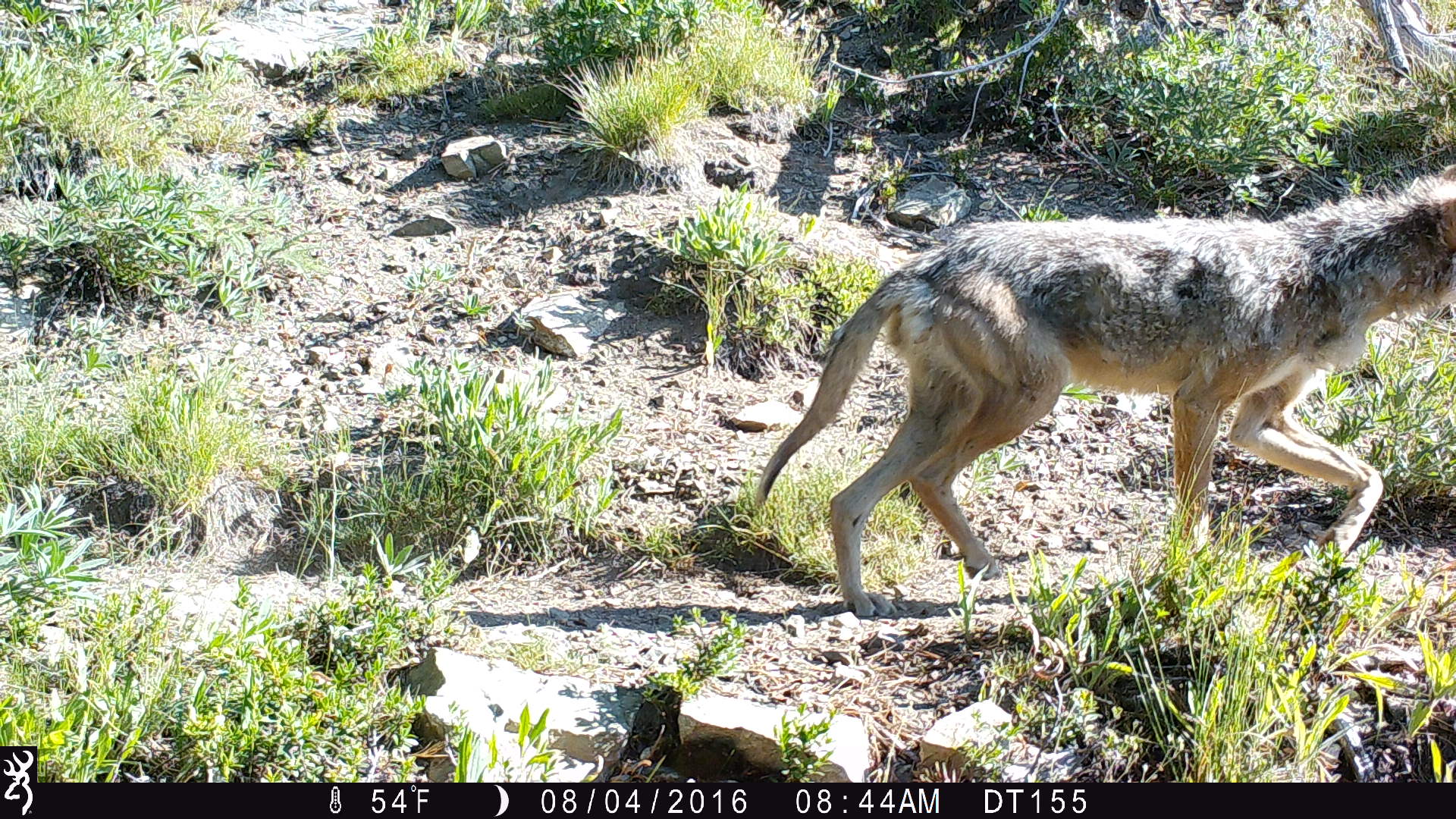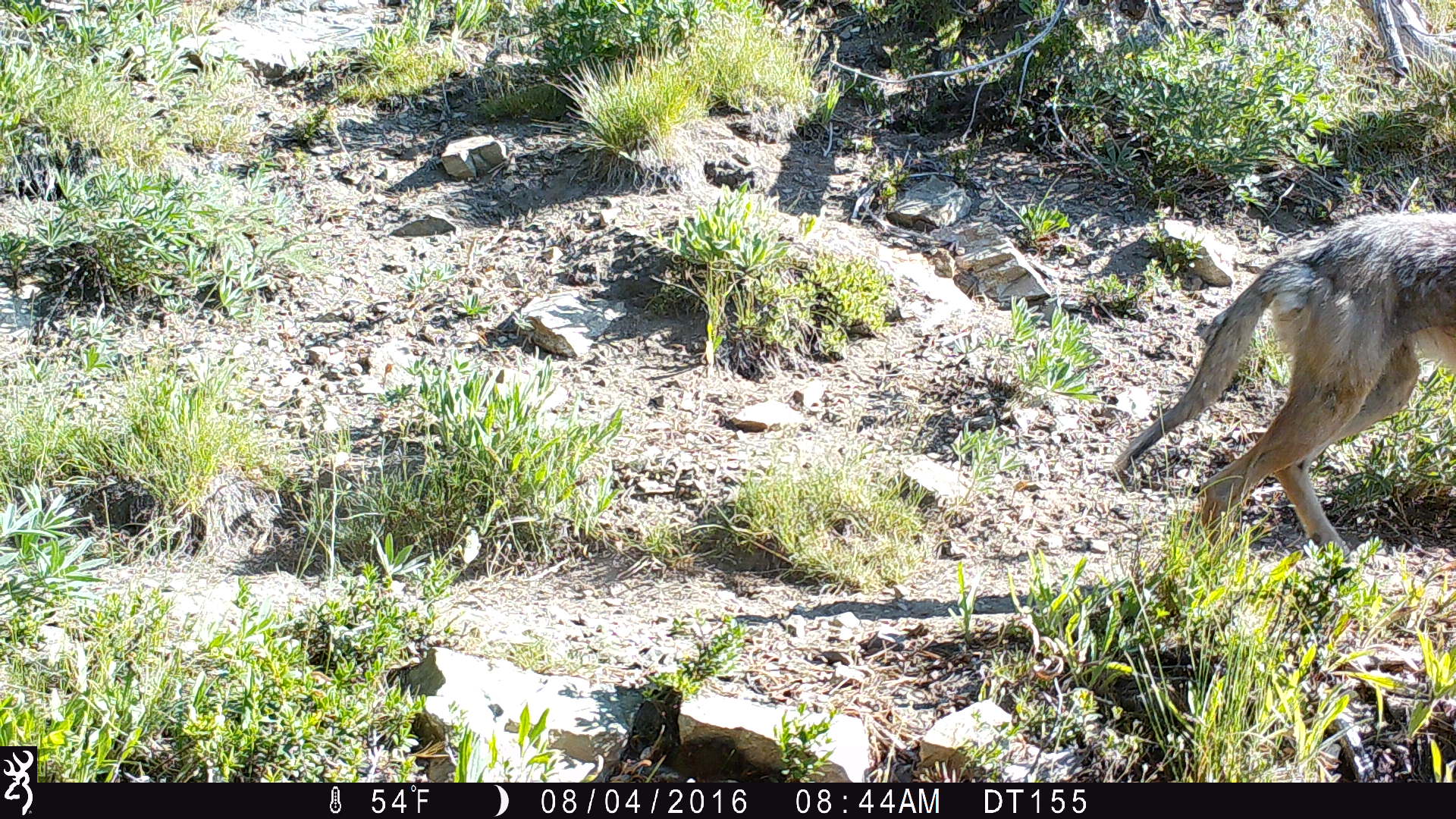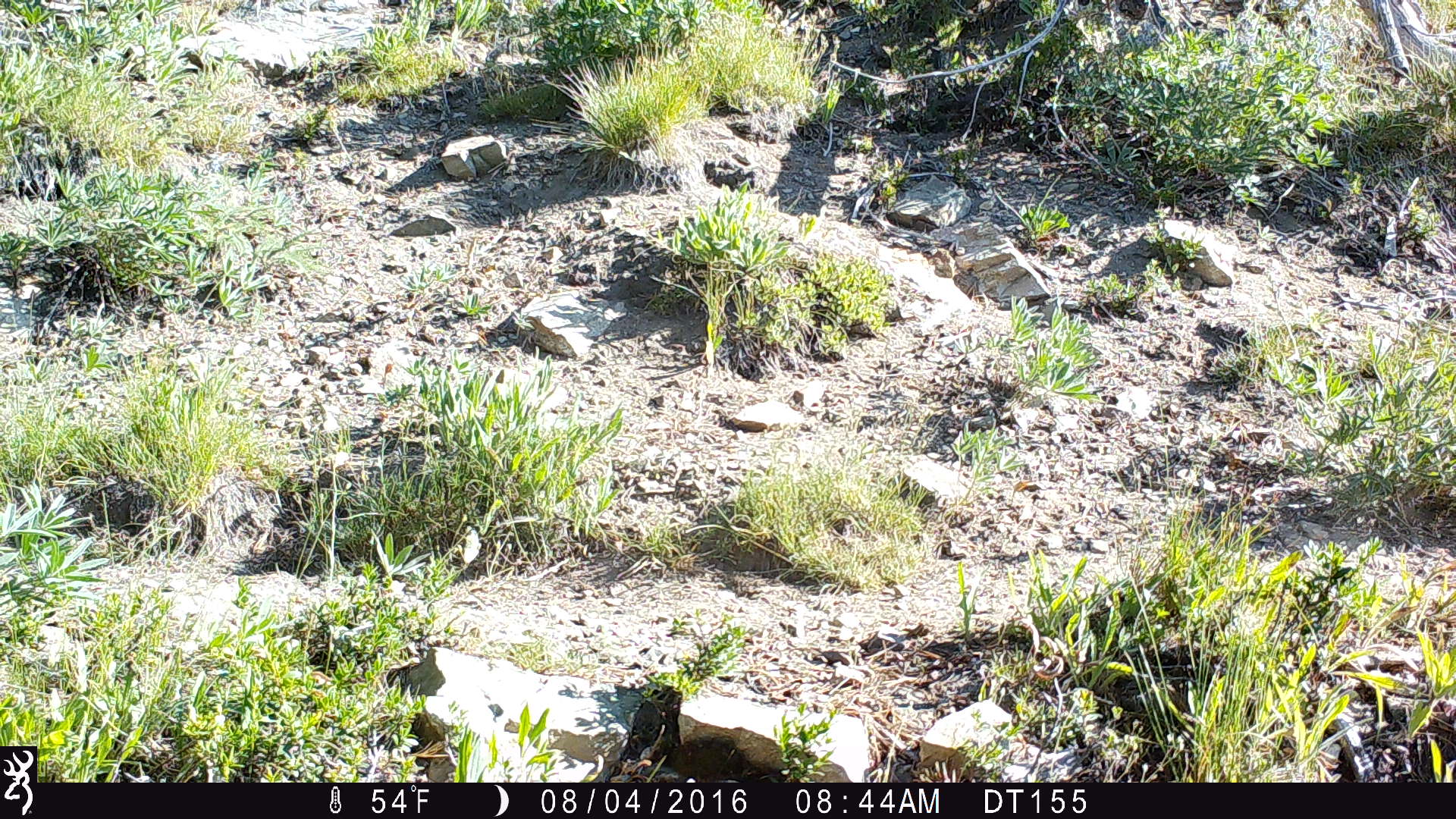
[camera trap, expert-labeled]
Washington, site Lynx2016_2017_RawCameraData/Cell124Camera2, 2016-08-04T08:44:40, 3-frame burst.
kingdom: Animalia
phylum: Chordata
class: Mammalia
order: Carnivora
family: Canidae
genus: Canis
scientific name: Canis latrans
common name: coyote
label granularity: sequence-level